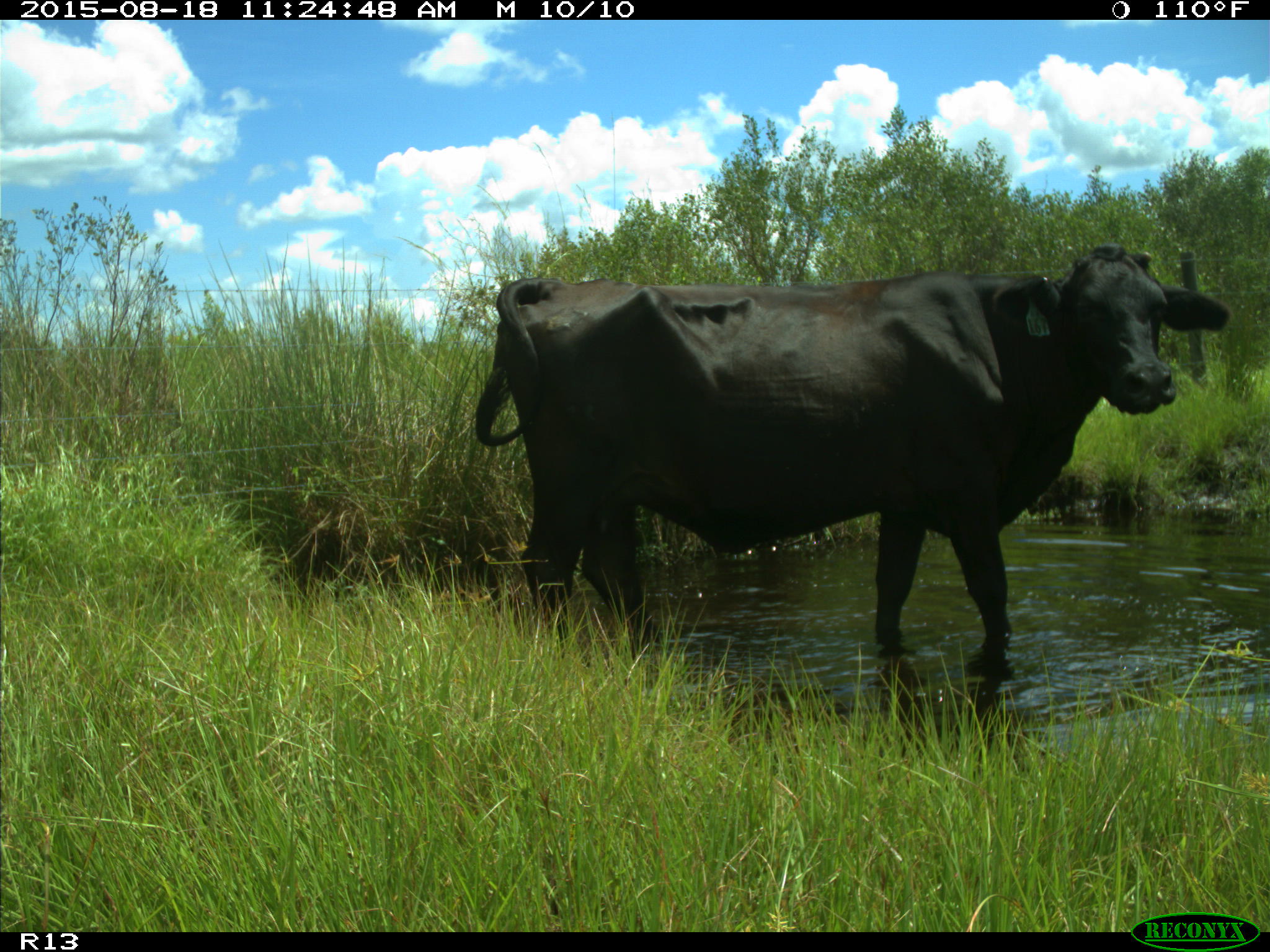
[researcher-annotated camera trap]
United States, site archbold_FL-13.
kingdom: Animalia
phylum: Chordata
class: Mammalia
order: Artiodactyla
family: Bovidae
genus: Bos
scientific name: Bos taurus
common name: domestic cow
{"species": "Bos taurus (domestic cow)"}